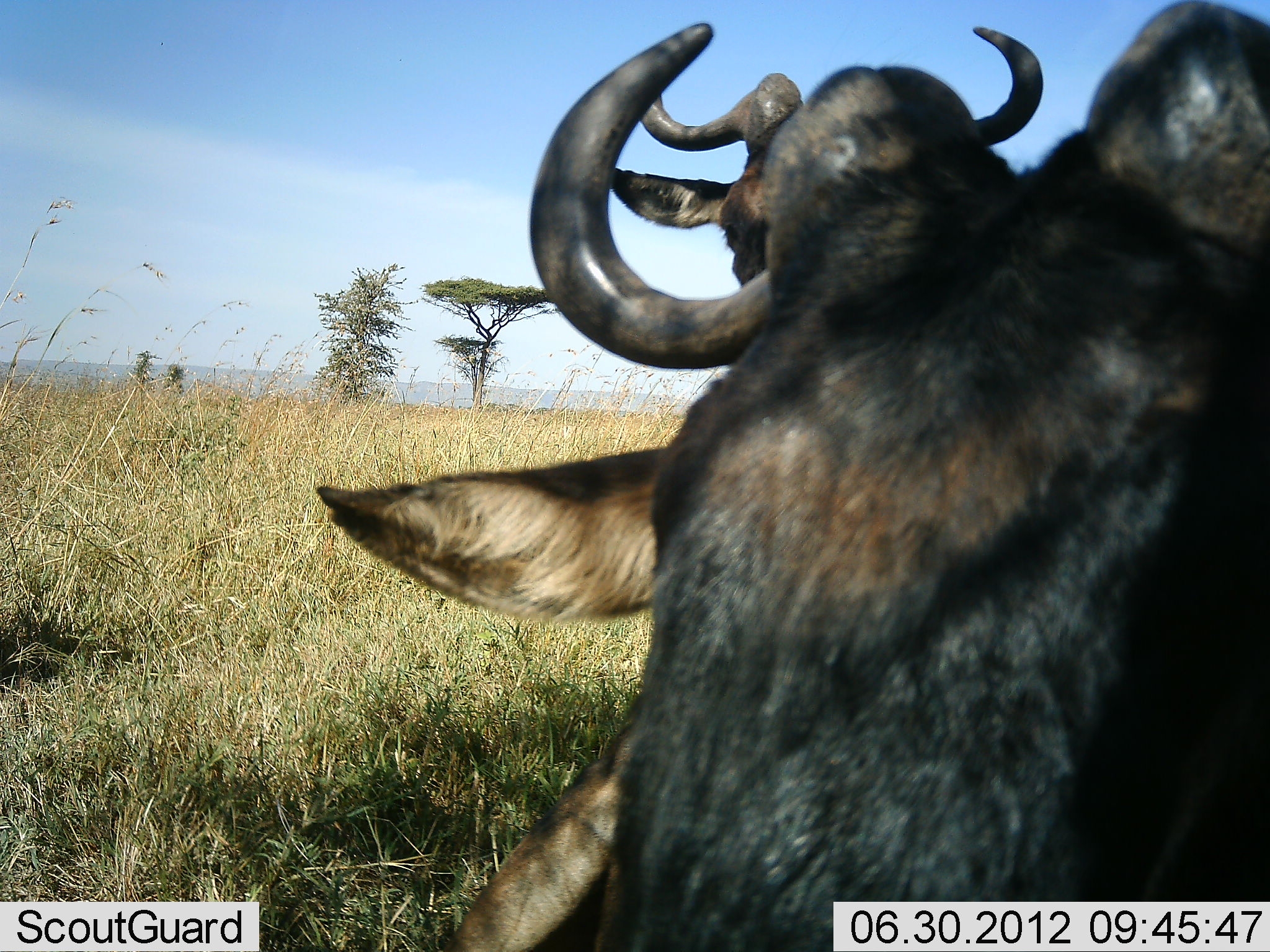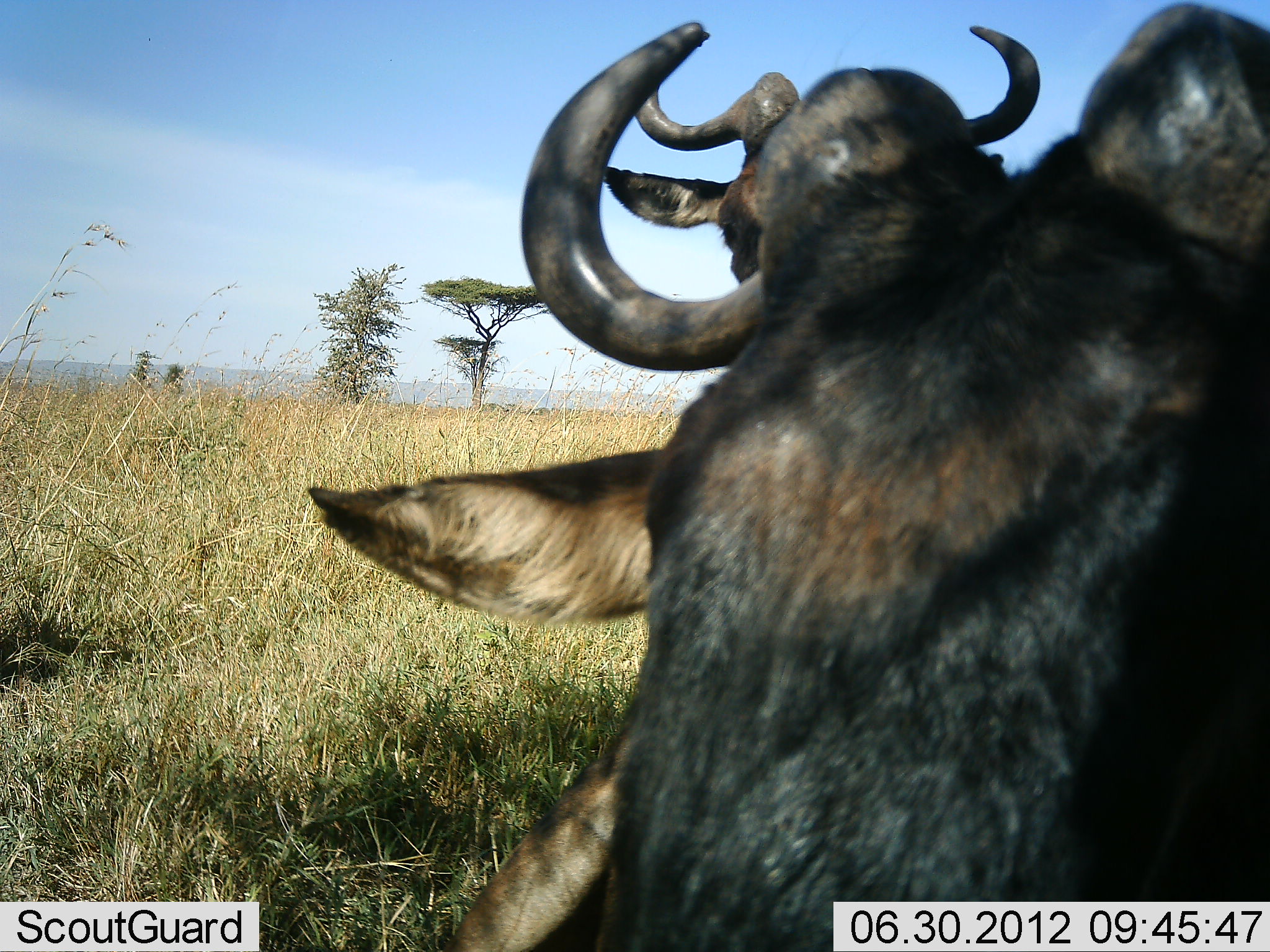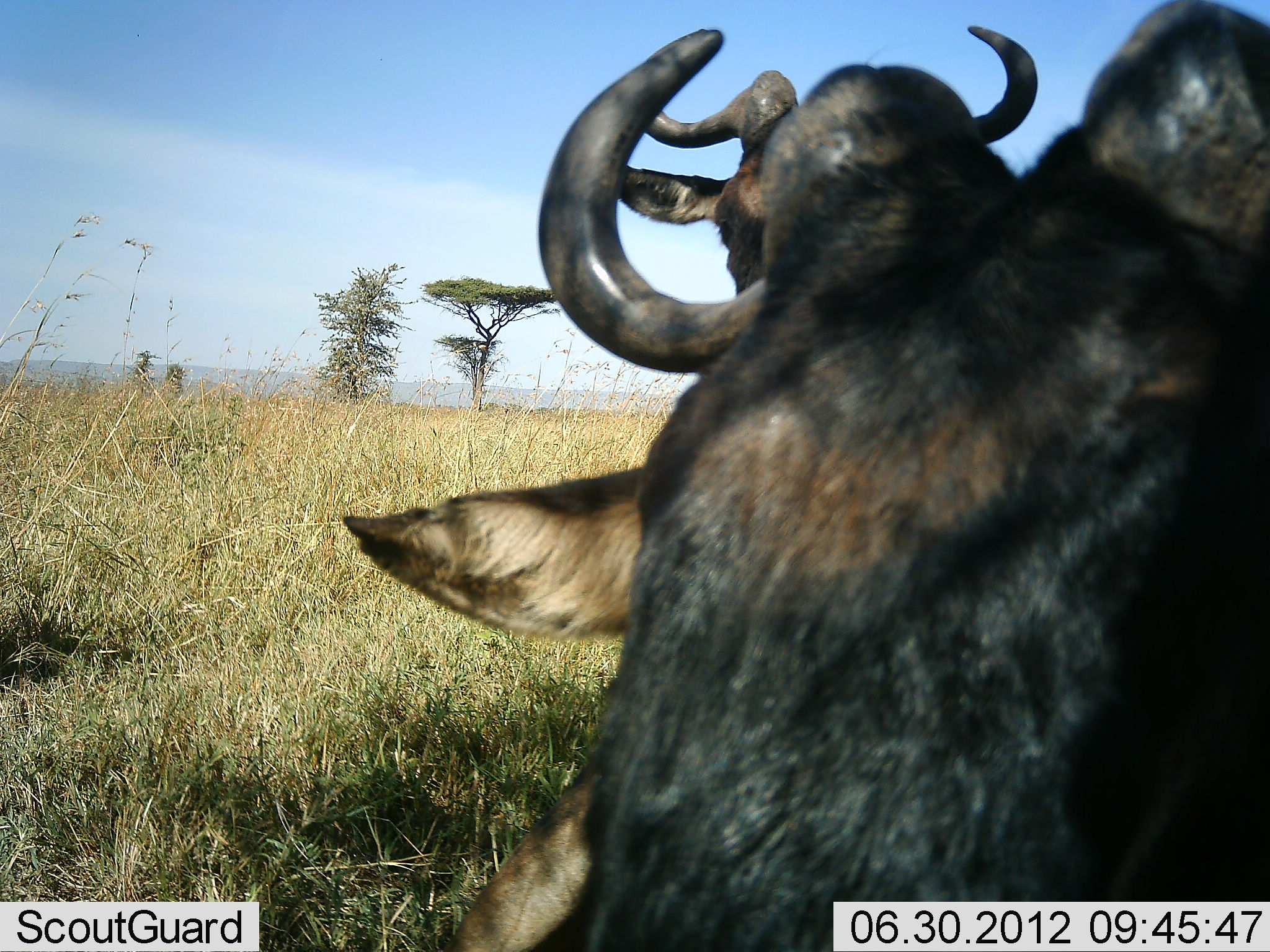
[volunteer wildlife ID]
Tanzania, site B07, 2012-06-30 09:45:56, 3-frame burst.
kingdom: Animalia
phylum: Chordata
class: Mammalia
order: Artiodactyla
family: Bovidae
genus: Connochaetes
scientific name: Connochaetes taurinus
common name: blue wildebeest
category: wildebeest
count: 2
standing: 90%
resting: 50%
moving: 0%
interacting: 10%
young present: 0%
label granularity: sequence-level